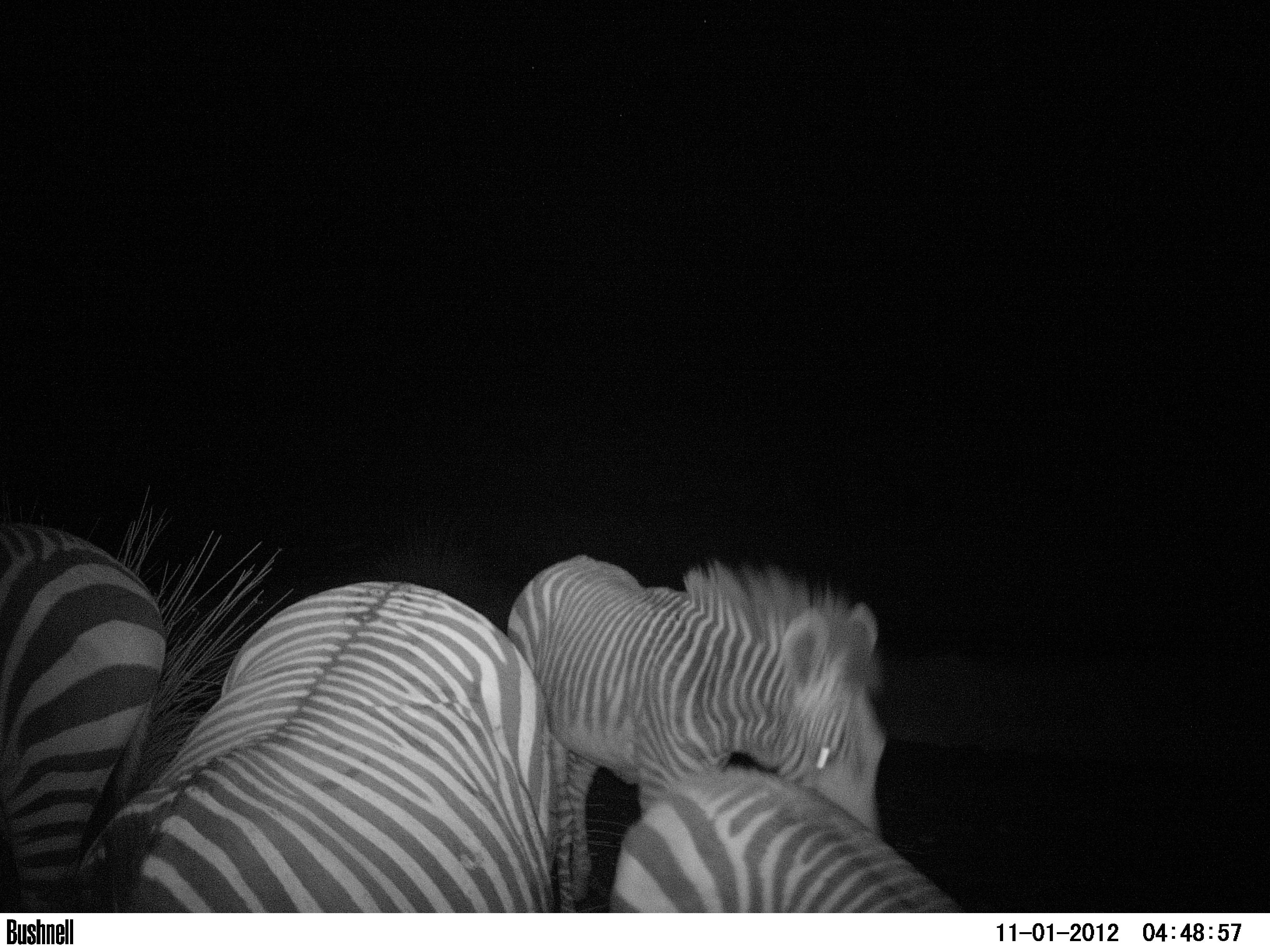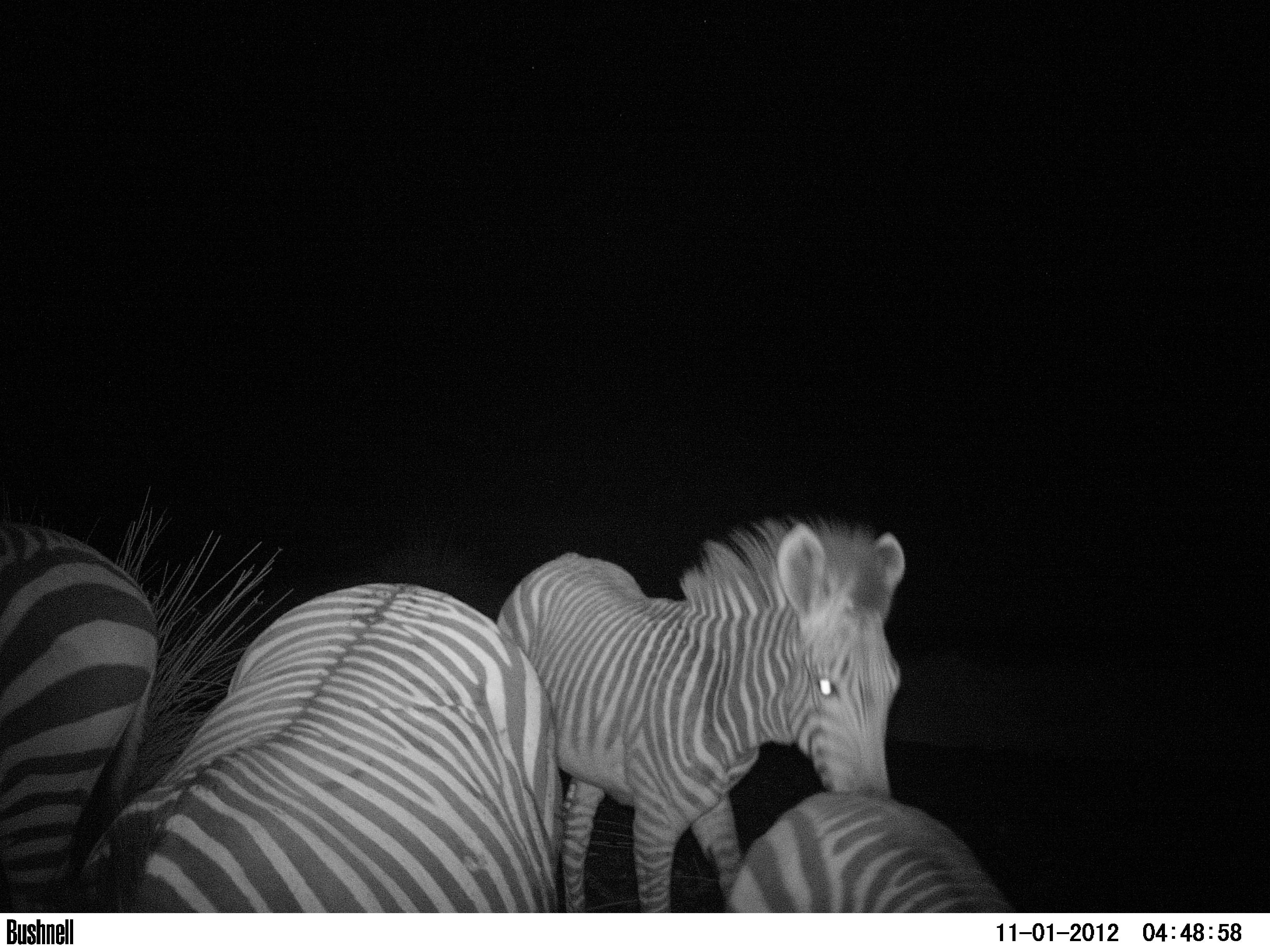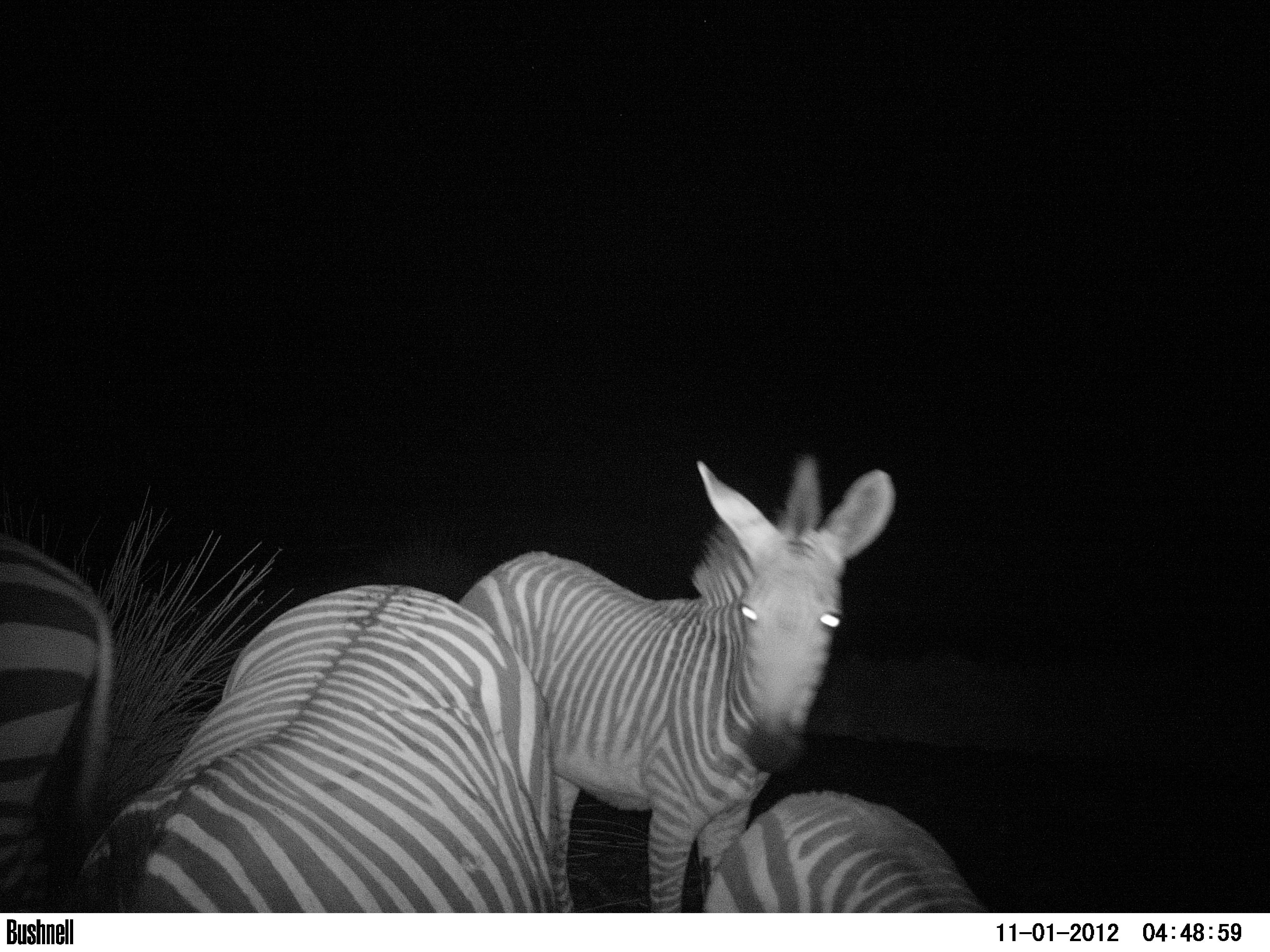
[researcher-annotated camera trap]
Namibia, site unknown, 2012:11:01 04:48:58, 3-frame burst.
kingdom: Animalia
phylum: Chordata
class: Mammalia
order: Perissodactyla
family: Equidae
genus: Equus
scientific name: Equus zebra hartmannae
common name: hartmann's mountain zebra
Equus zebra hartmannae (hartmann's mountain zebra).